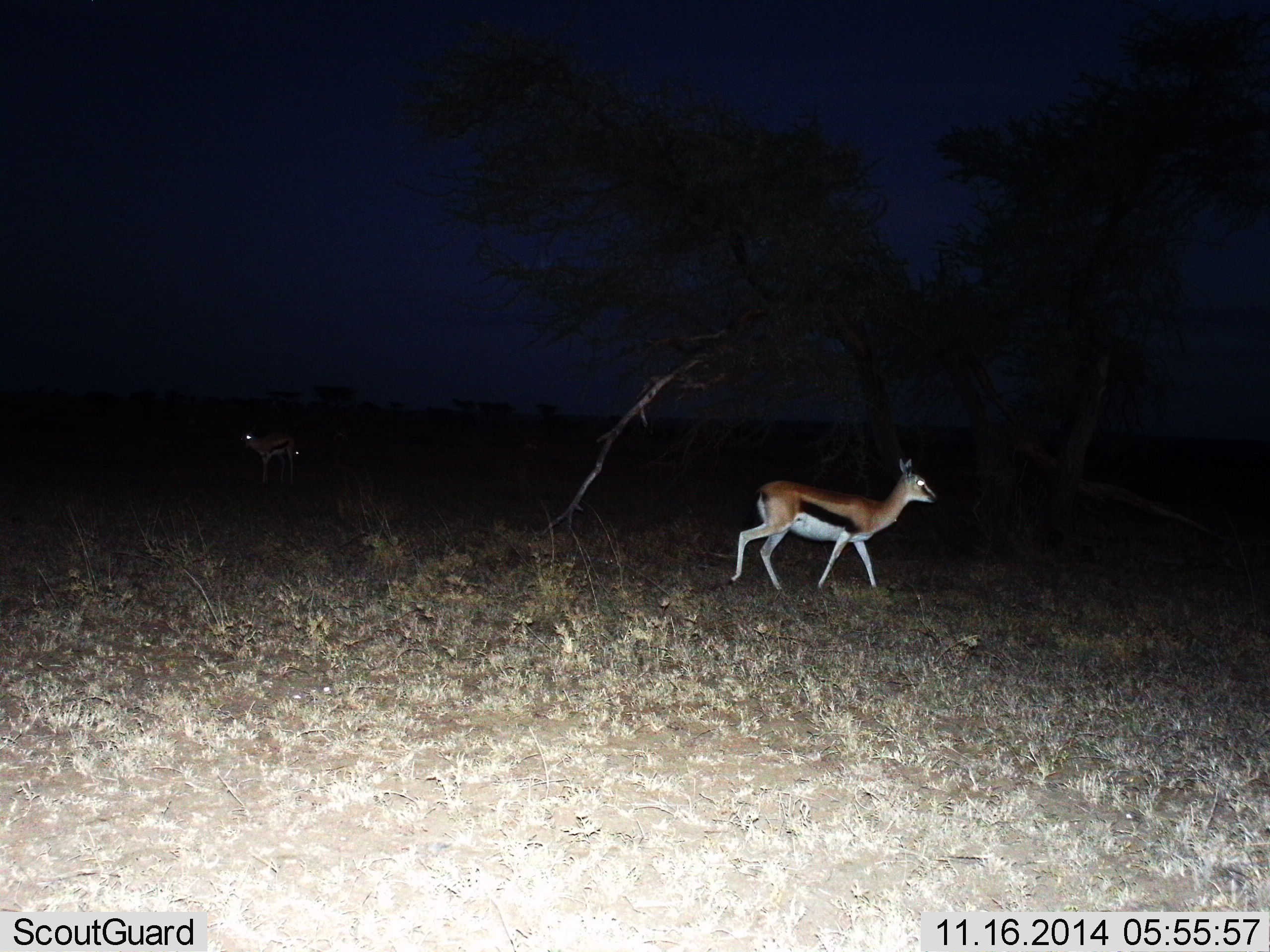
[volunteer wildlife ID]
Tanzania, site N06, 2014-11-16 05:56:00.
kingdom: Animalia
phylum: Chordata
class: Mammalia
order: Artiodactyla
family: Bovidae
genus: Eudorcas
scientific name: Eudorcas thomsonii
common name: thomson's gazelle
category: gazellethomsons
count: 1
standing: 0%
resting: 0%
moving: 100%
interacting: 0%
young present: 0%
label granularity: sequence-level